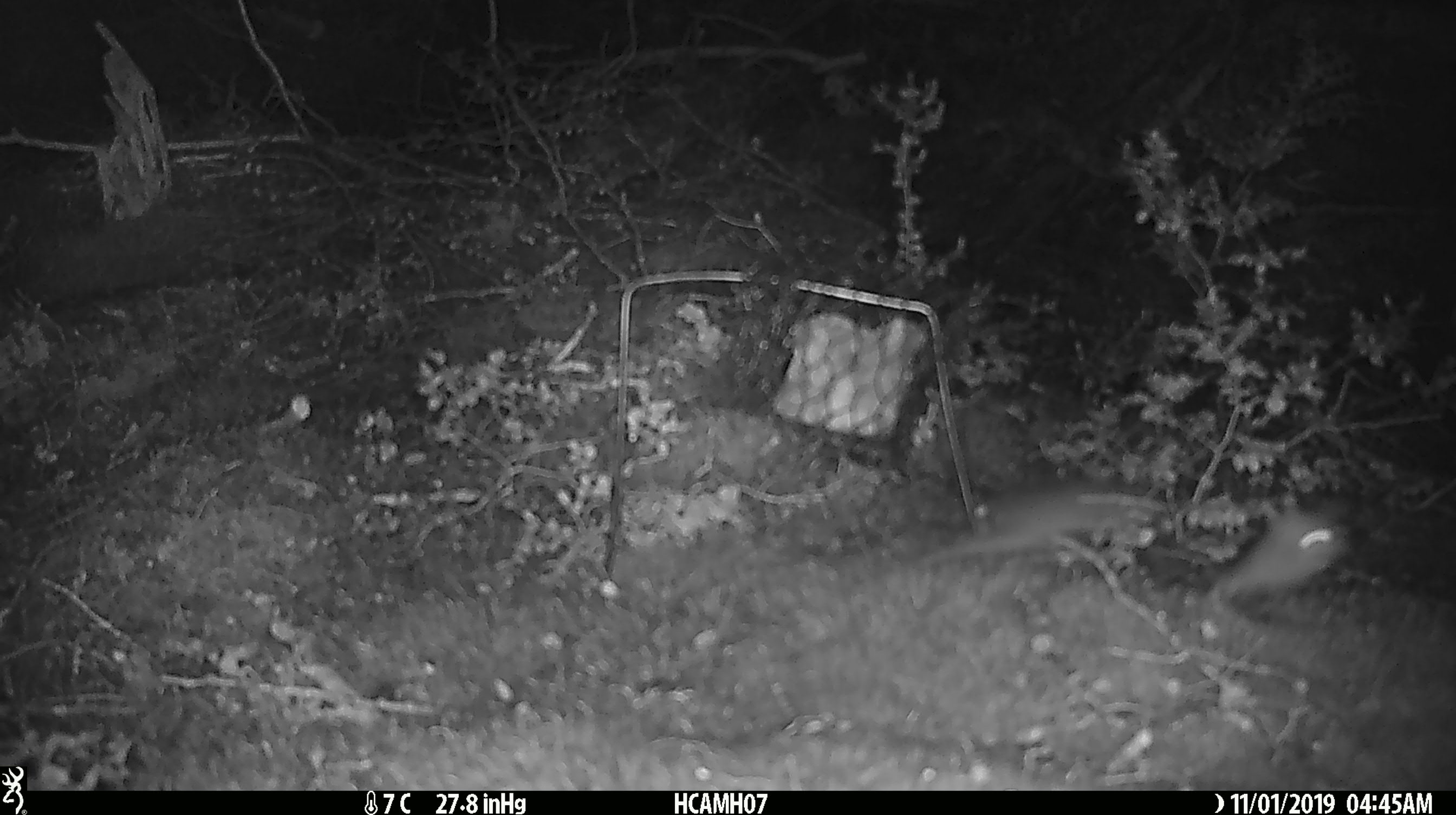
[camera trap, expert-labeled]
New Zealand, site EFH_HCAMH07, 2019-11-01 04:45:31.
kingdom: Animalia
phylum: Chordata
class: Mammalia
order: Rodentia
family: Muridae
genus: Mus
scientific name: Mus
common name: mouse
Mouse (Mus).